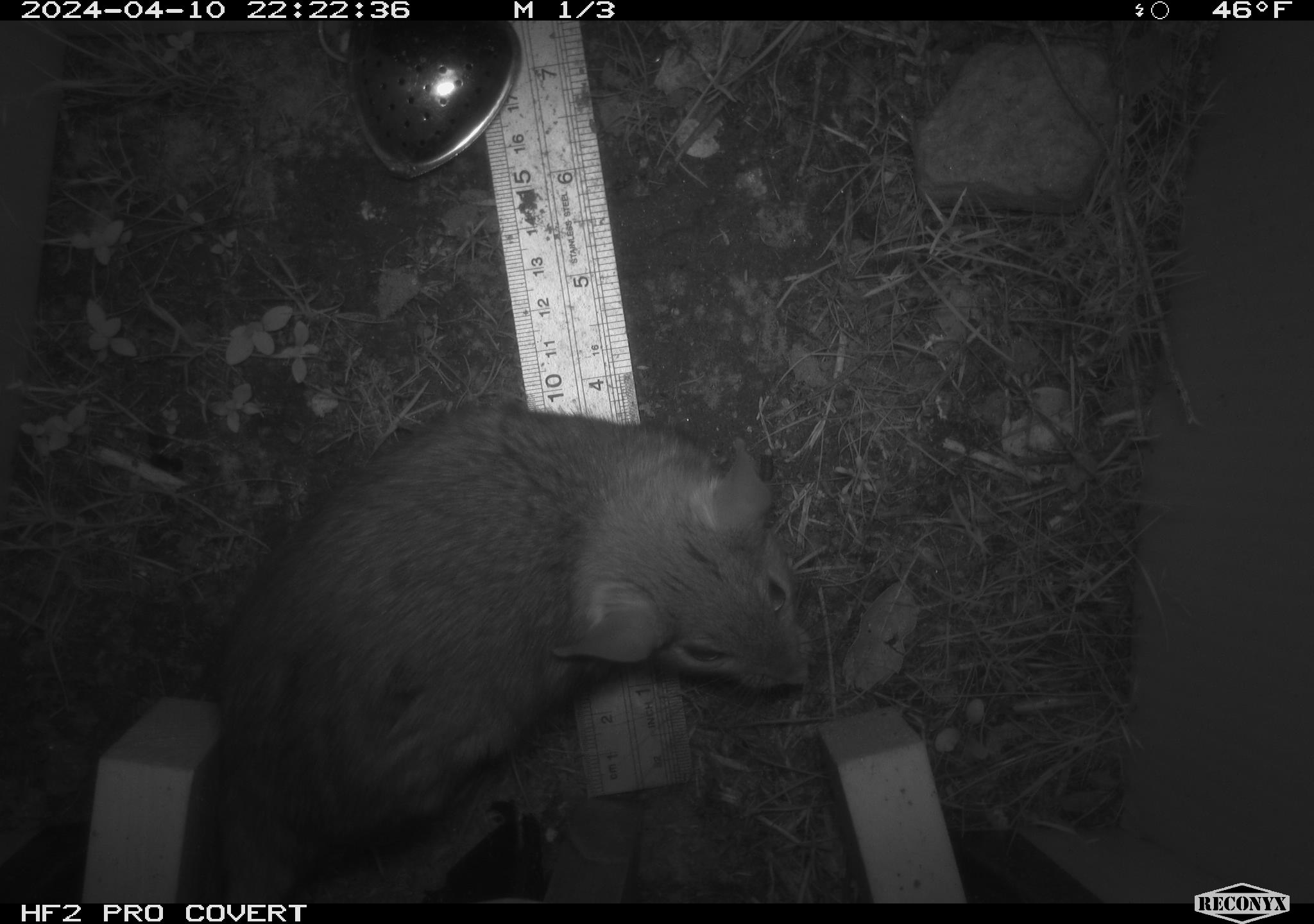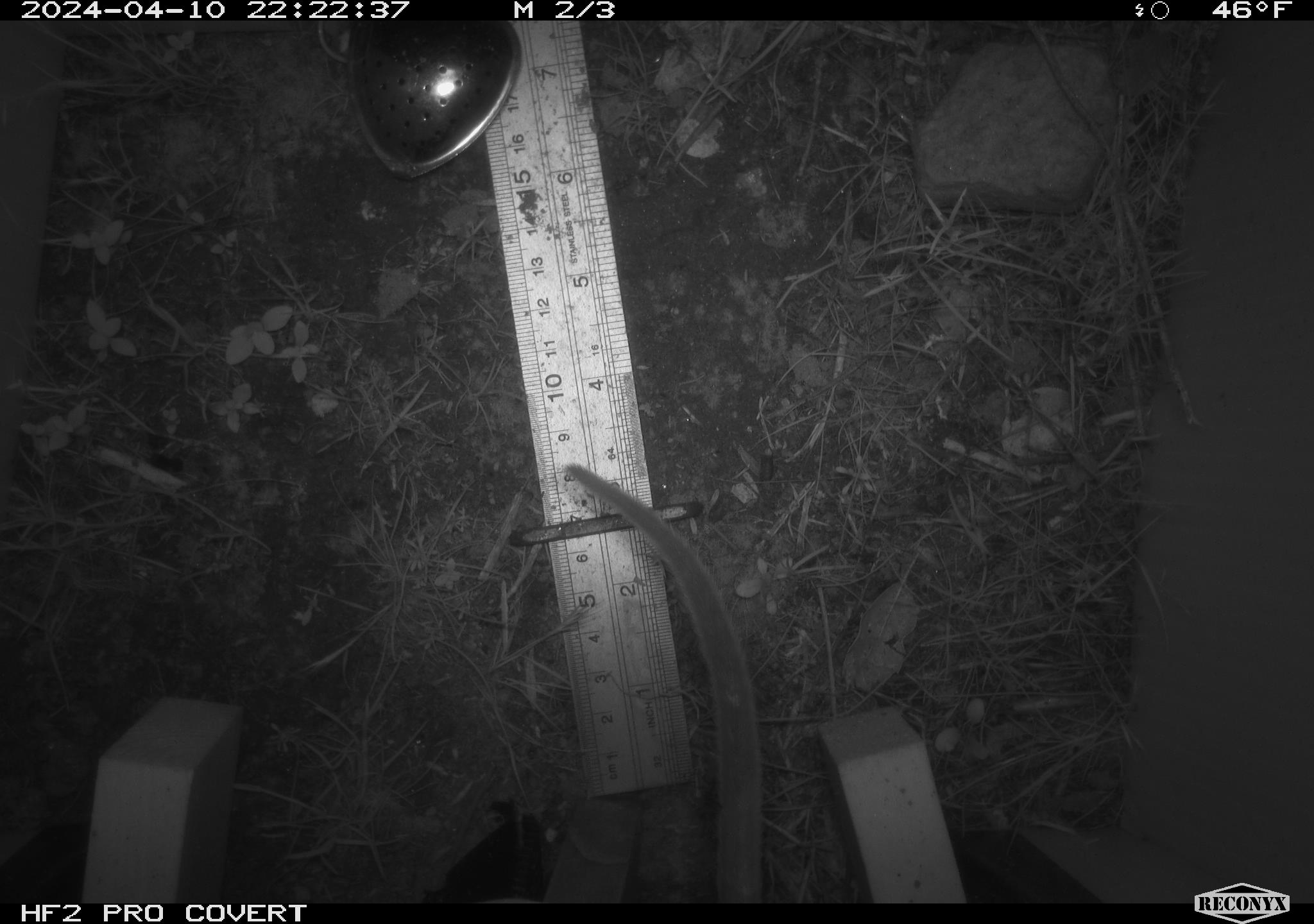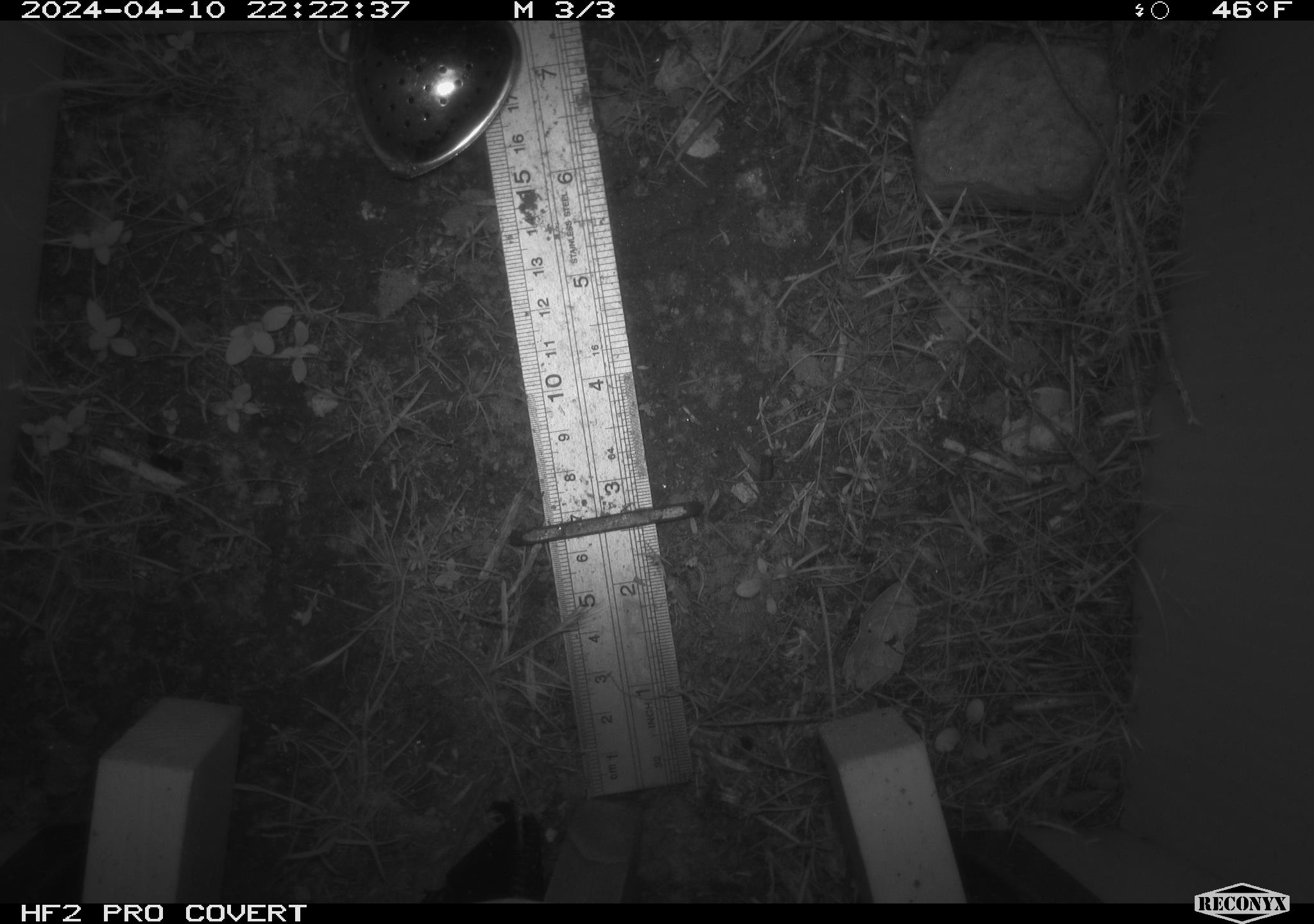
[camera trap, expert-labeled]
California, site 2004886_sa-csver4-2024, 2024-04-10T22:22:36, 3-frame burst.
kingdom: Animalia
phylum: Chordata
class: Mammalia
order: Rodentia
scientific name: Rodentia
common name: woodrat or rat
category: woodrat or rat species